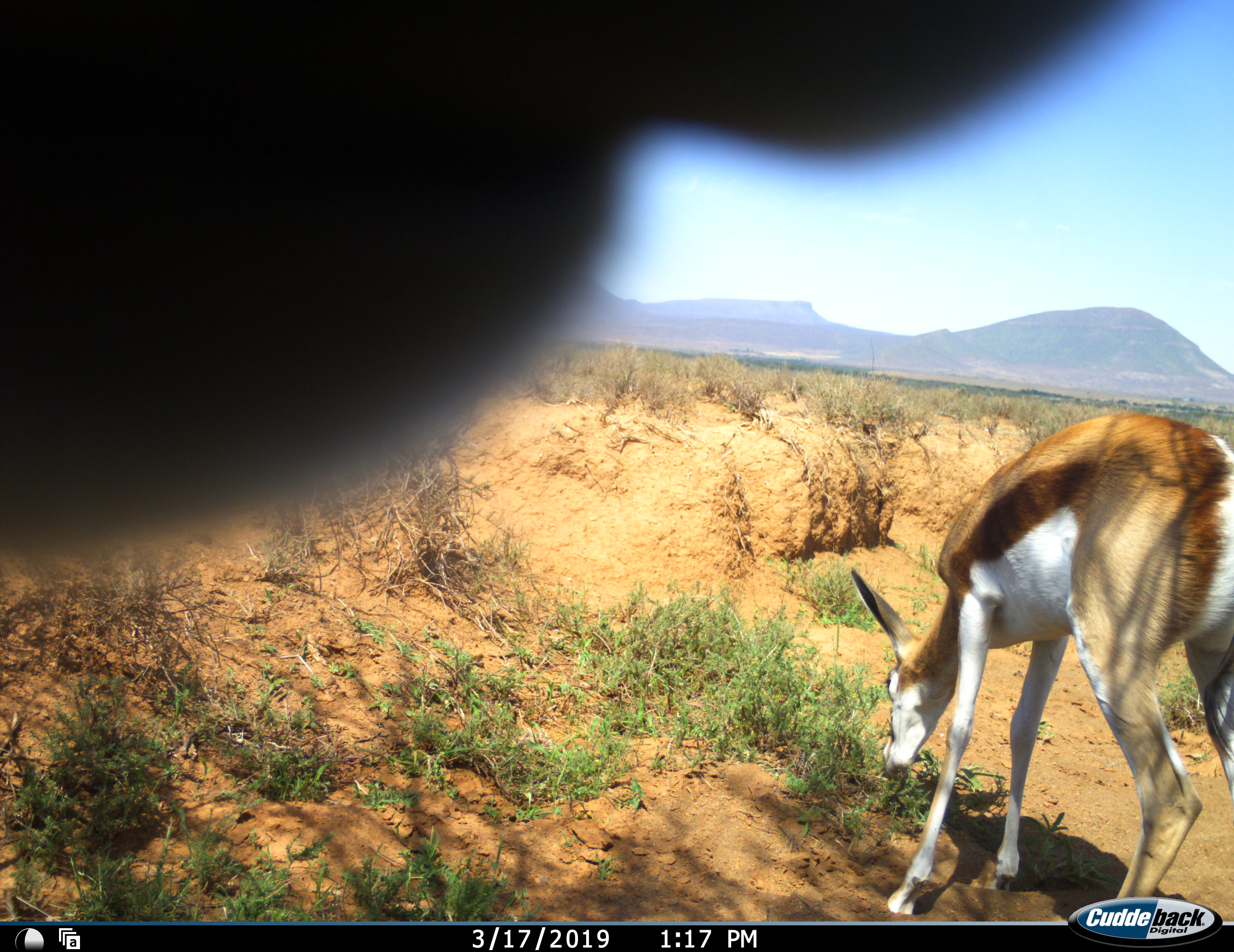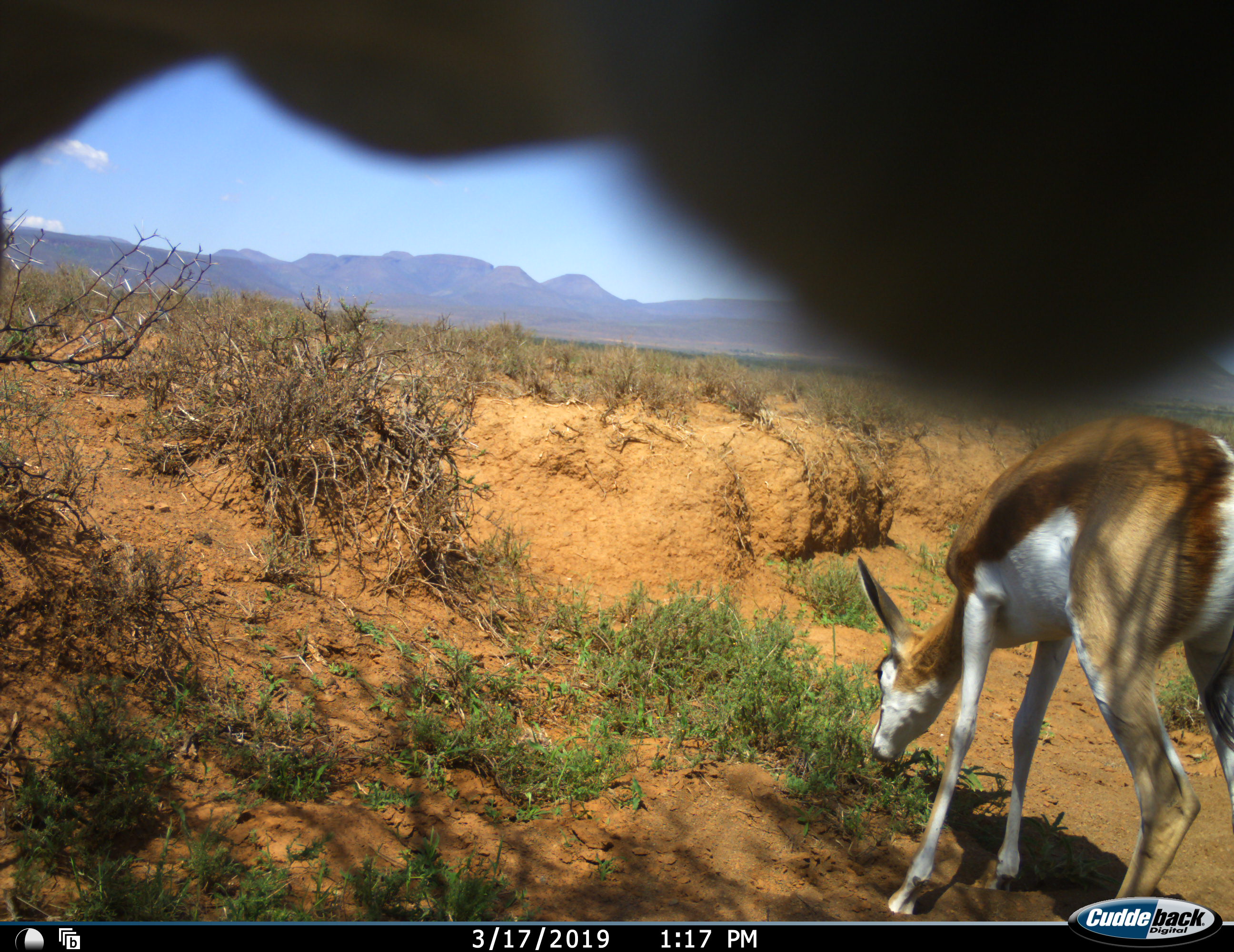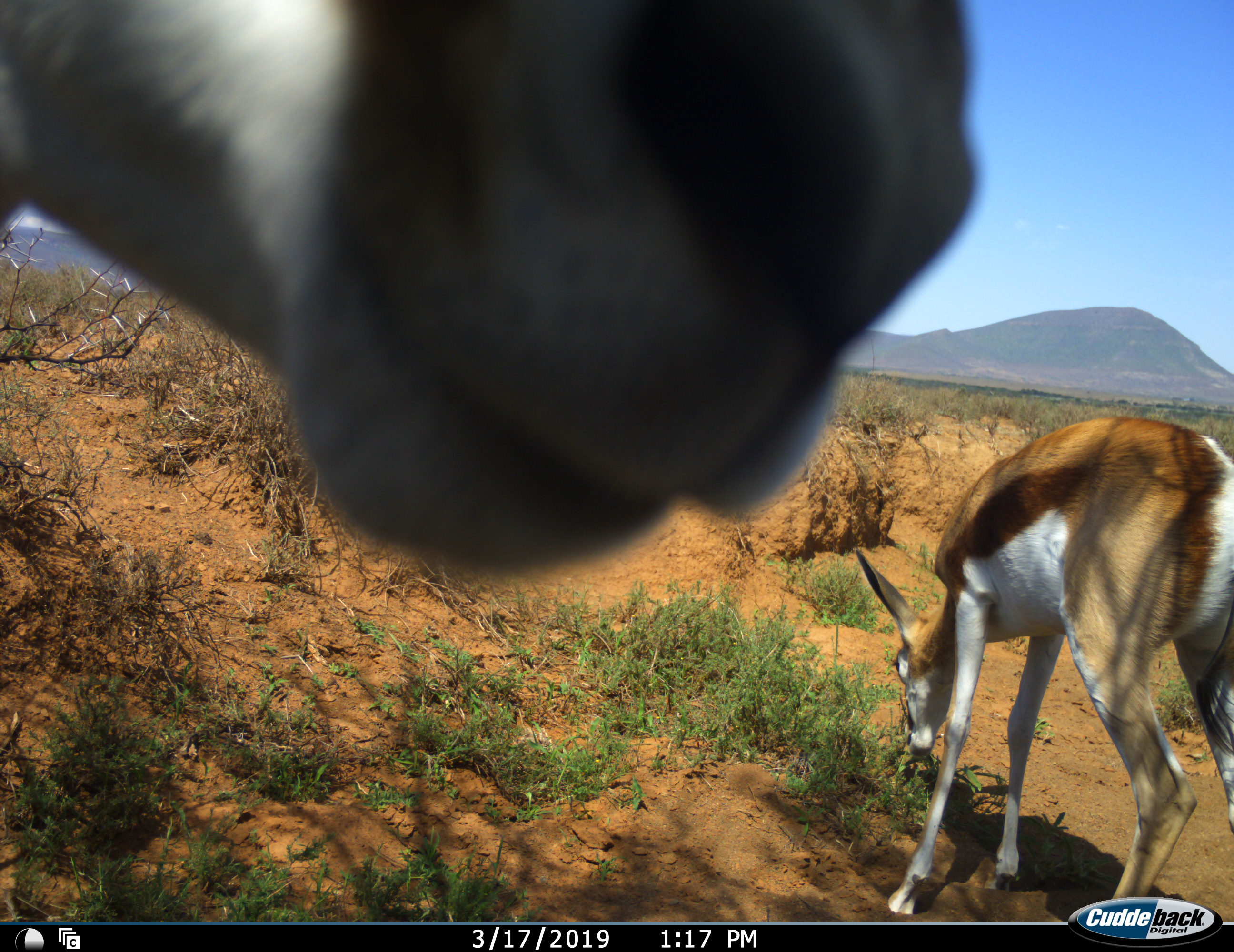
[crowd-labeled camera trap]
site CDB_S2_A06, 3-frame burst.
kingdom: Animalia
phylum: Chordata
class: Mammalia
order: Artiodactyla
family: Bovidae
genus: Antidorcas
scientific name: Antidorcas marsupialis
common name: springbok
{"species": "springbok (Antidorcas marsupialis)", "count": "2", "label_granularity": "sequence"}